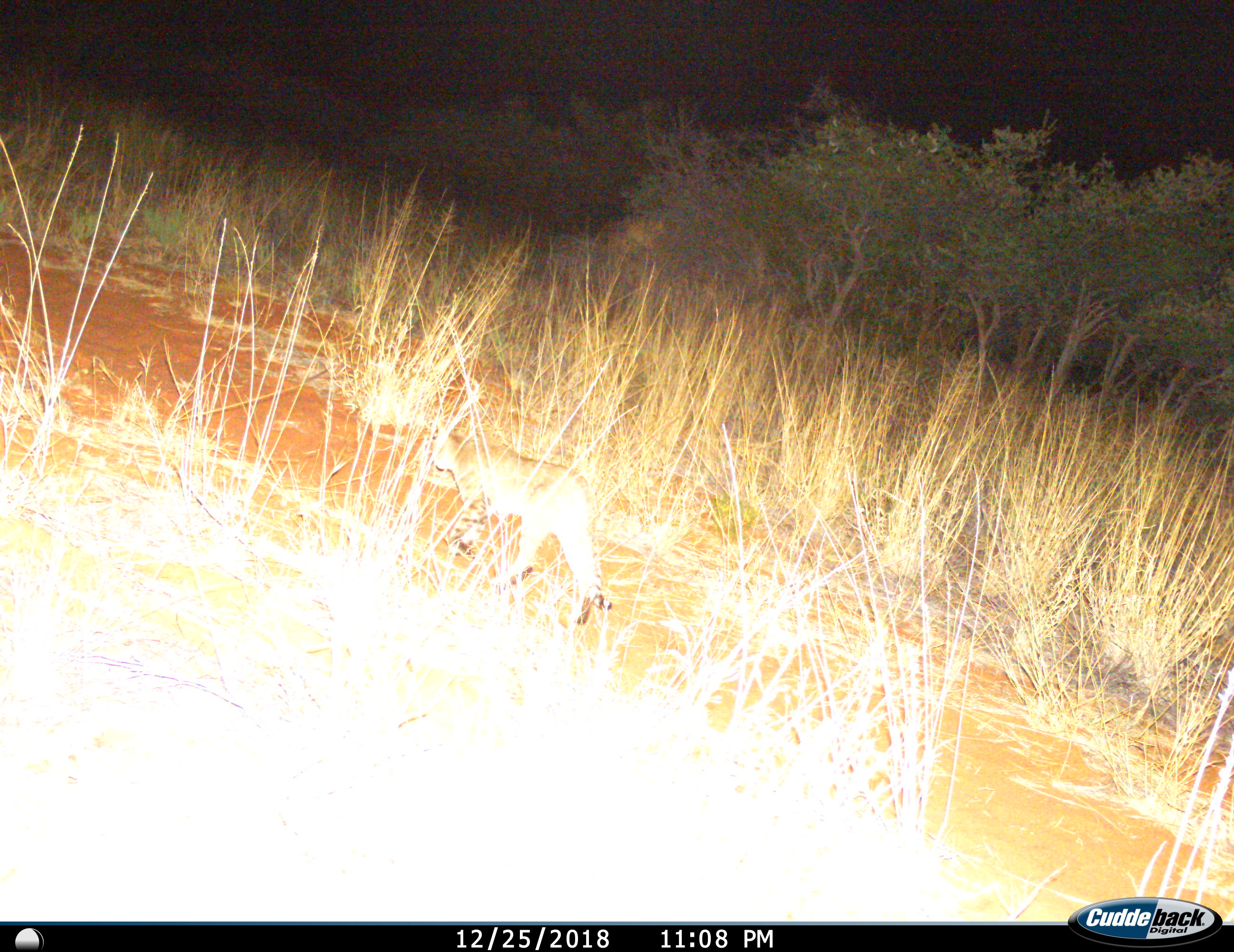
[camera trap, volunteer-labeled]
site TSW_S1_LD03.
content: unidentified animal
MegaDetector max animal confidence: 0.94